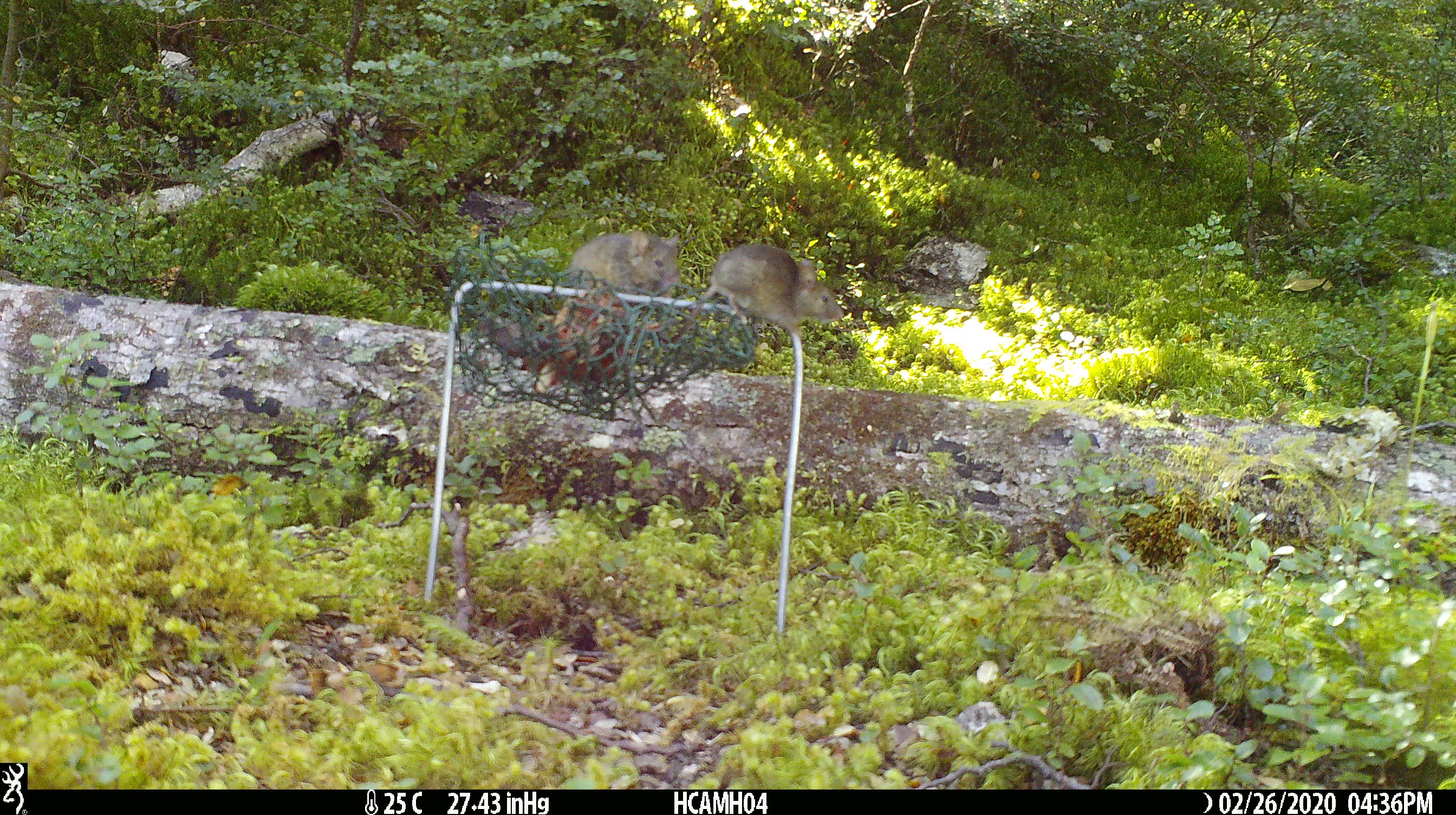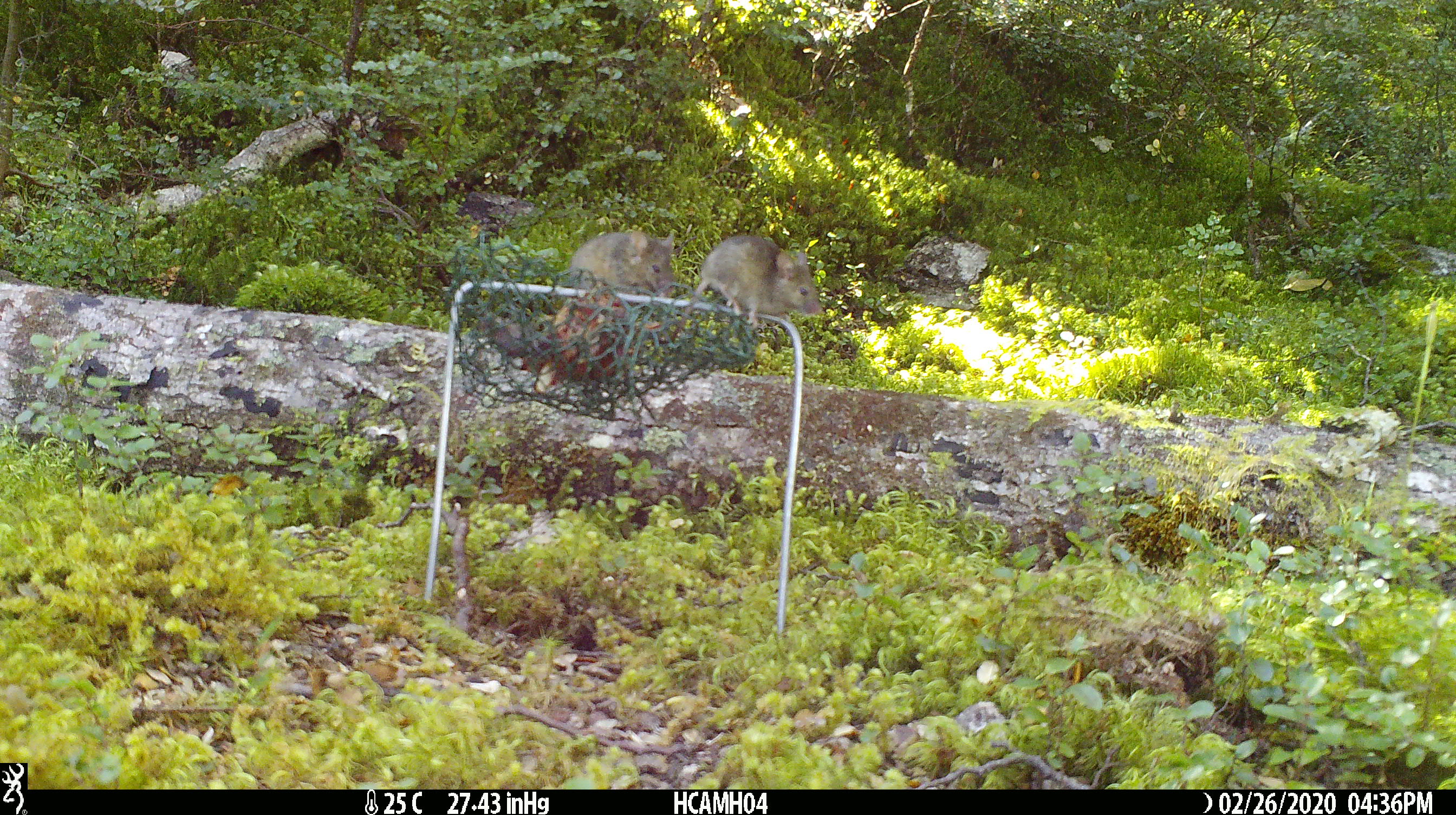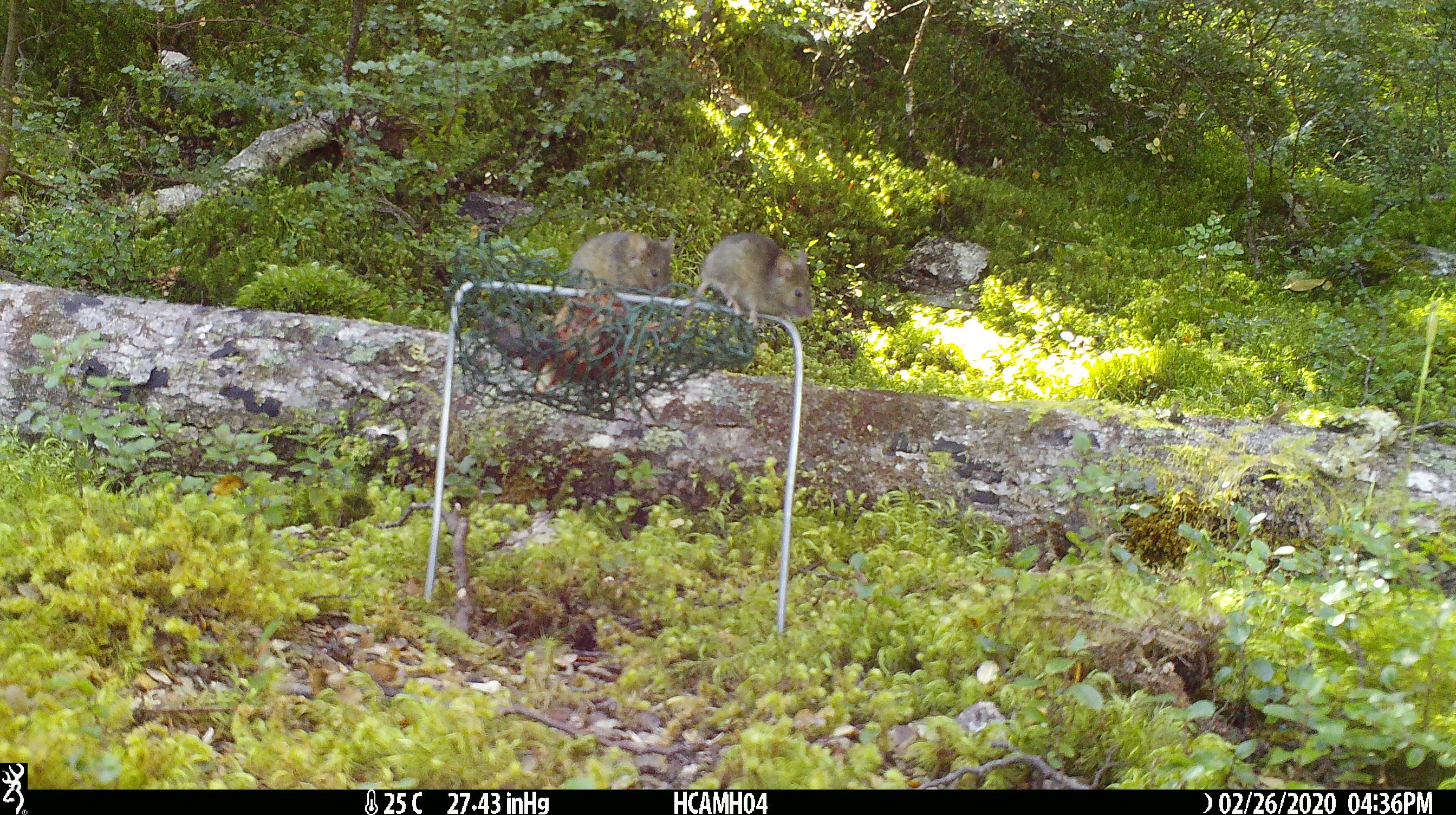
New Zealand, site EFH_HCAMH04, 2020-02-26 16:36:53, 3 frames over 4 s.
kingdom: Animalia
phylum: Chordata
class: Mammalia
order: Rodentia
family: Muridae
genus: Mus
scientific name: Mus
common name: mouse